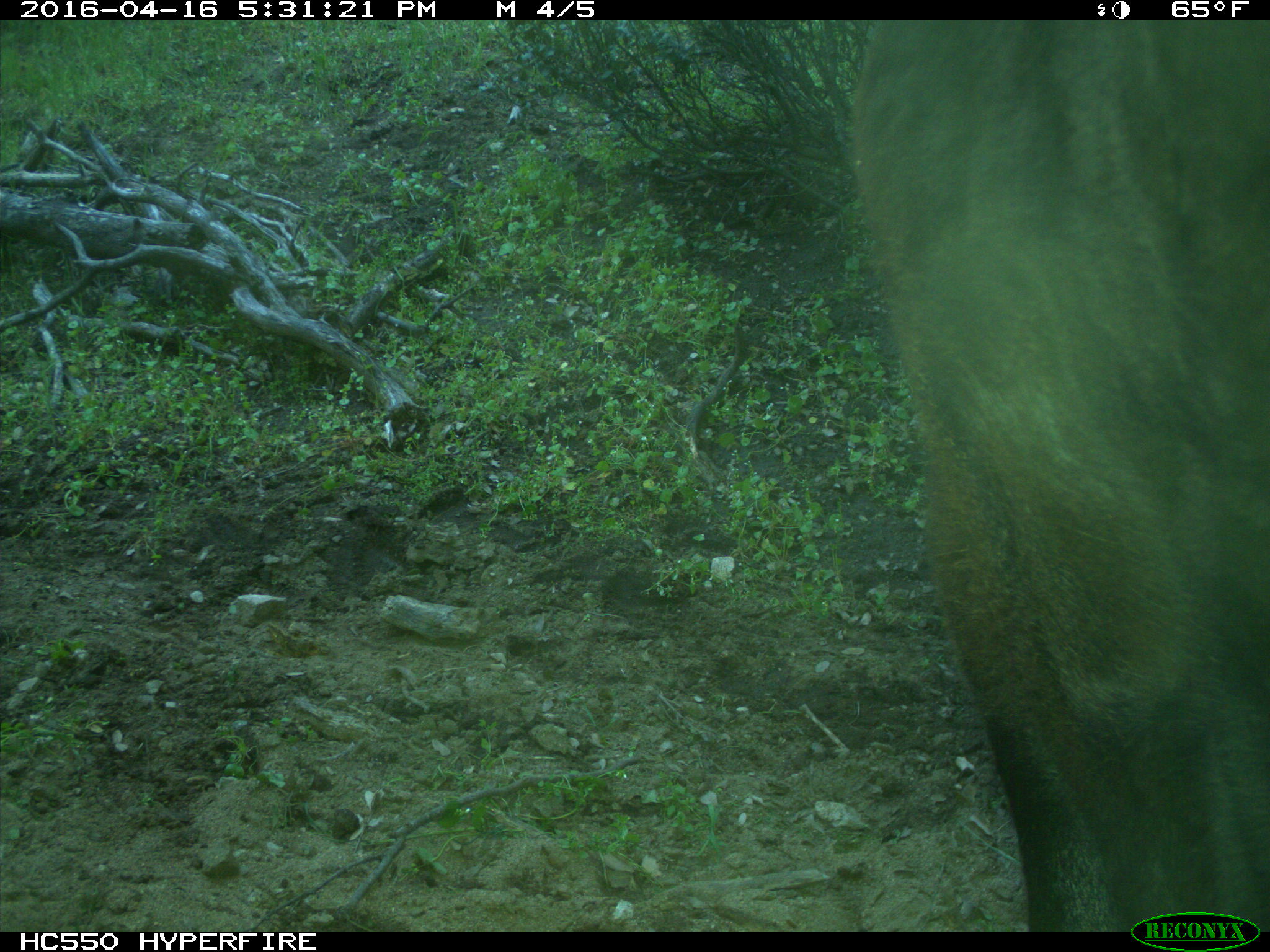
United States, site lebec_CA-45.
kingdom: Animalia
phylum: Chordata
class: Mammalia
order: Artiodactyla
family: Bovidae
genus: Bos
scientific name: Bos taurus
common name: domestic cow